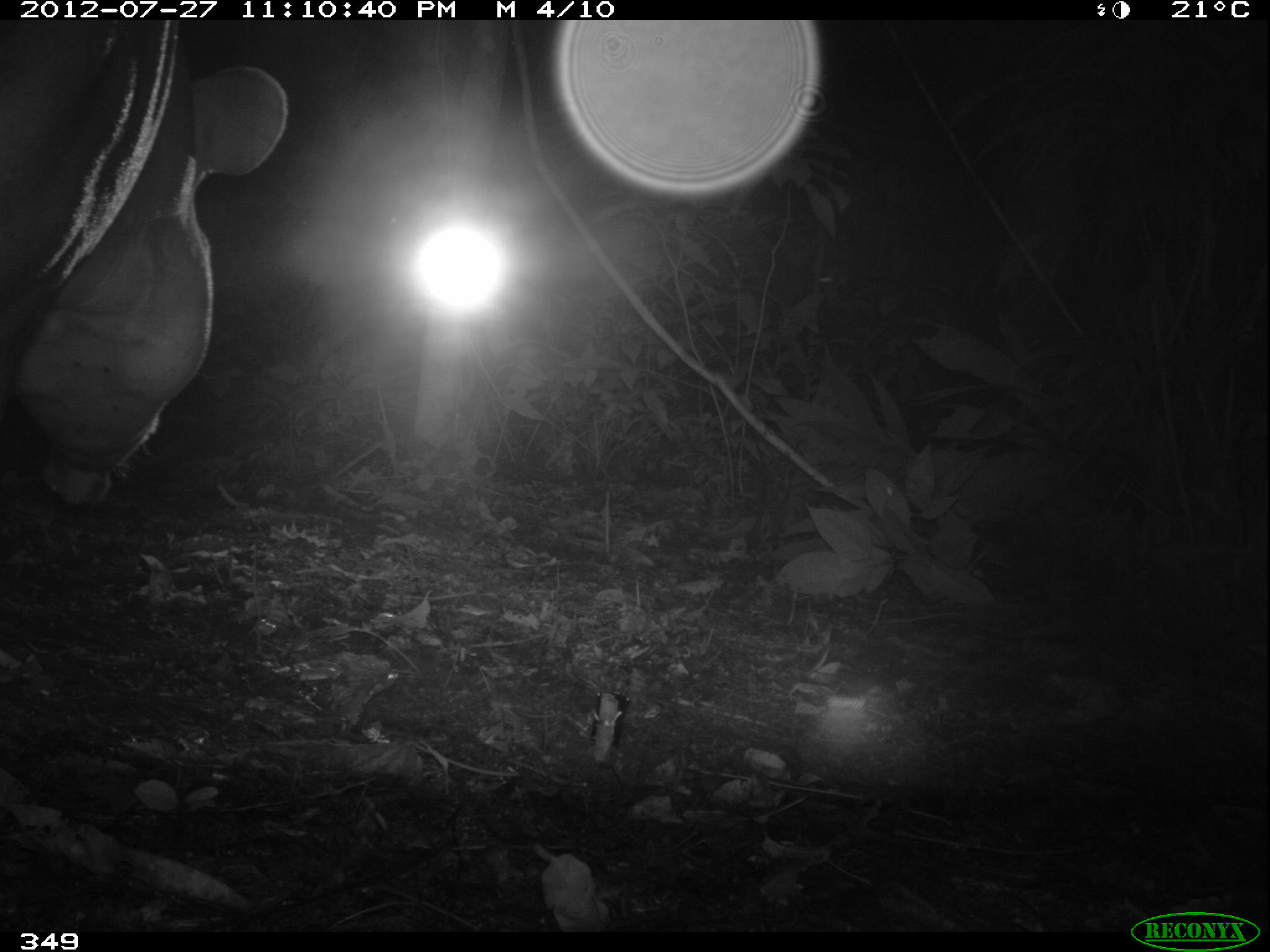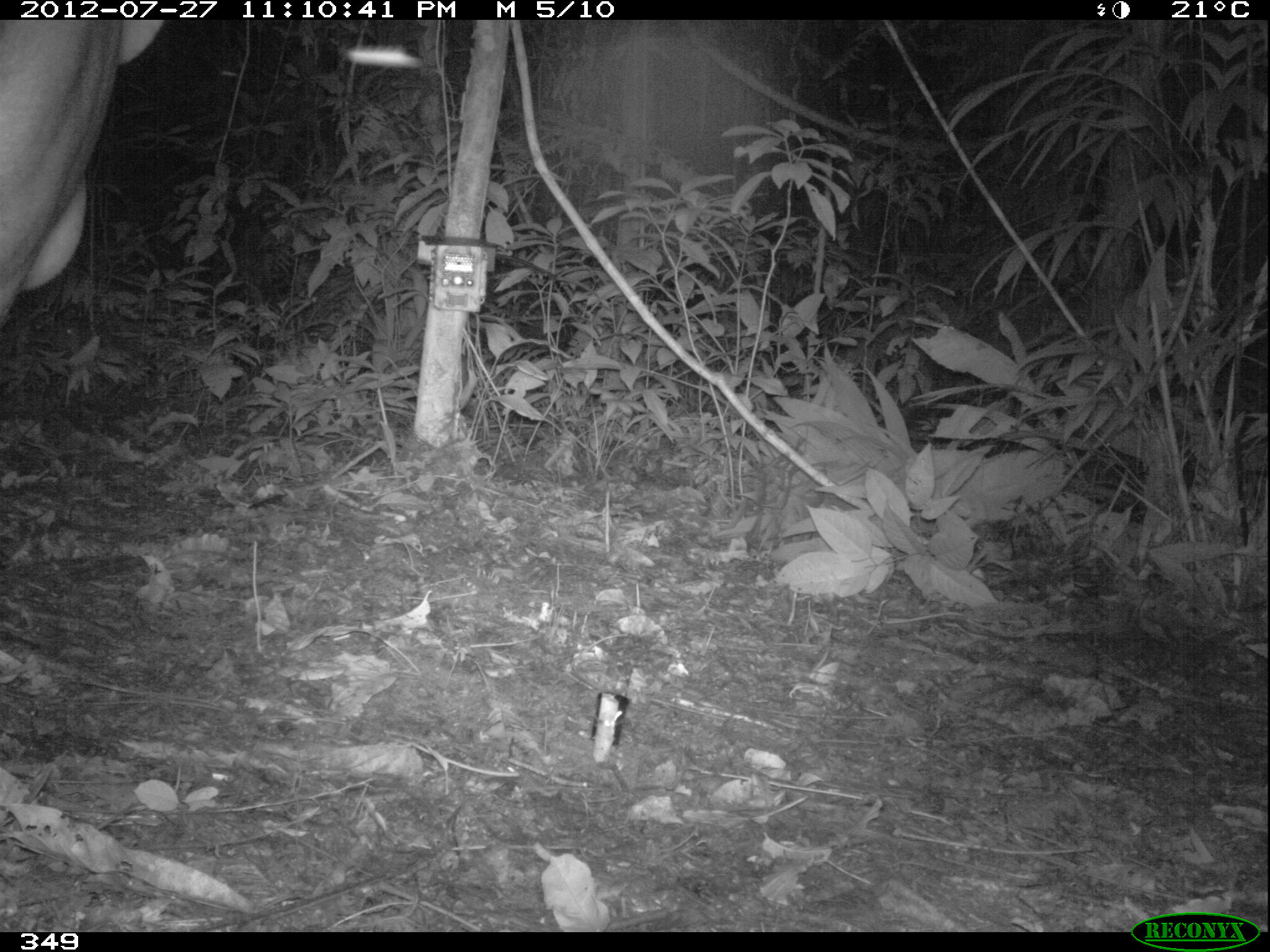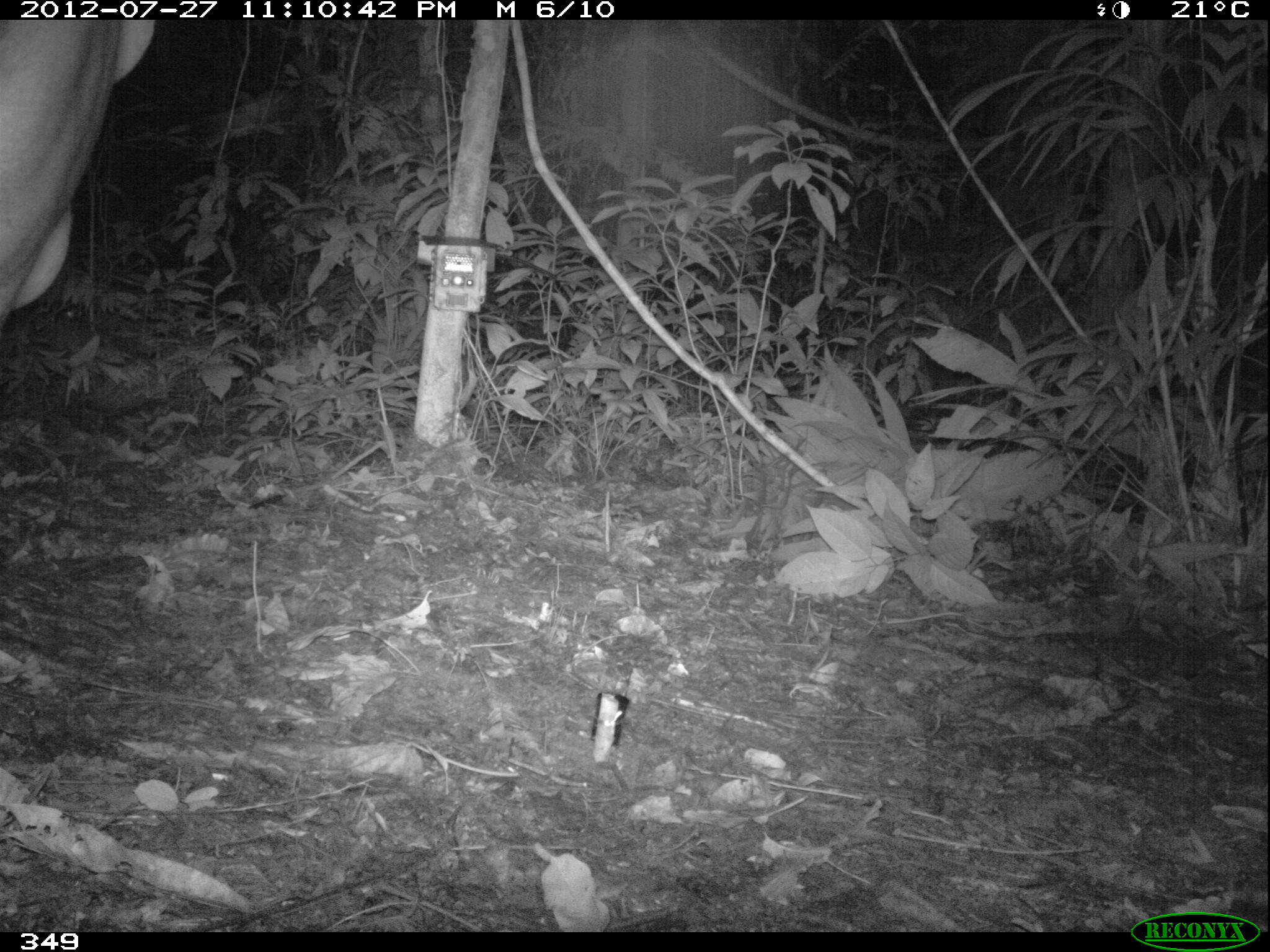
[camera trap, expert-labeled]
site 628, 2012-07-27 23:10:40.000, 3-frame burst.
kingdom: Animalia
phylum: Chordata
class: Mammalia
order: Perissodactyla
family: Tapiridae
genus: Tapirus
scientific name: Tapirus terrestris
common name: south american tapir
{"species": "Tapirus terrestris (south american tapir)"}